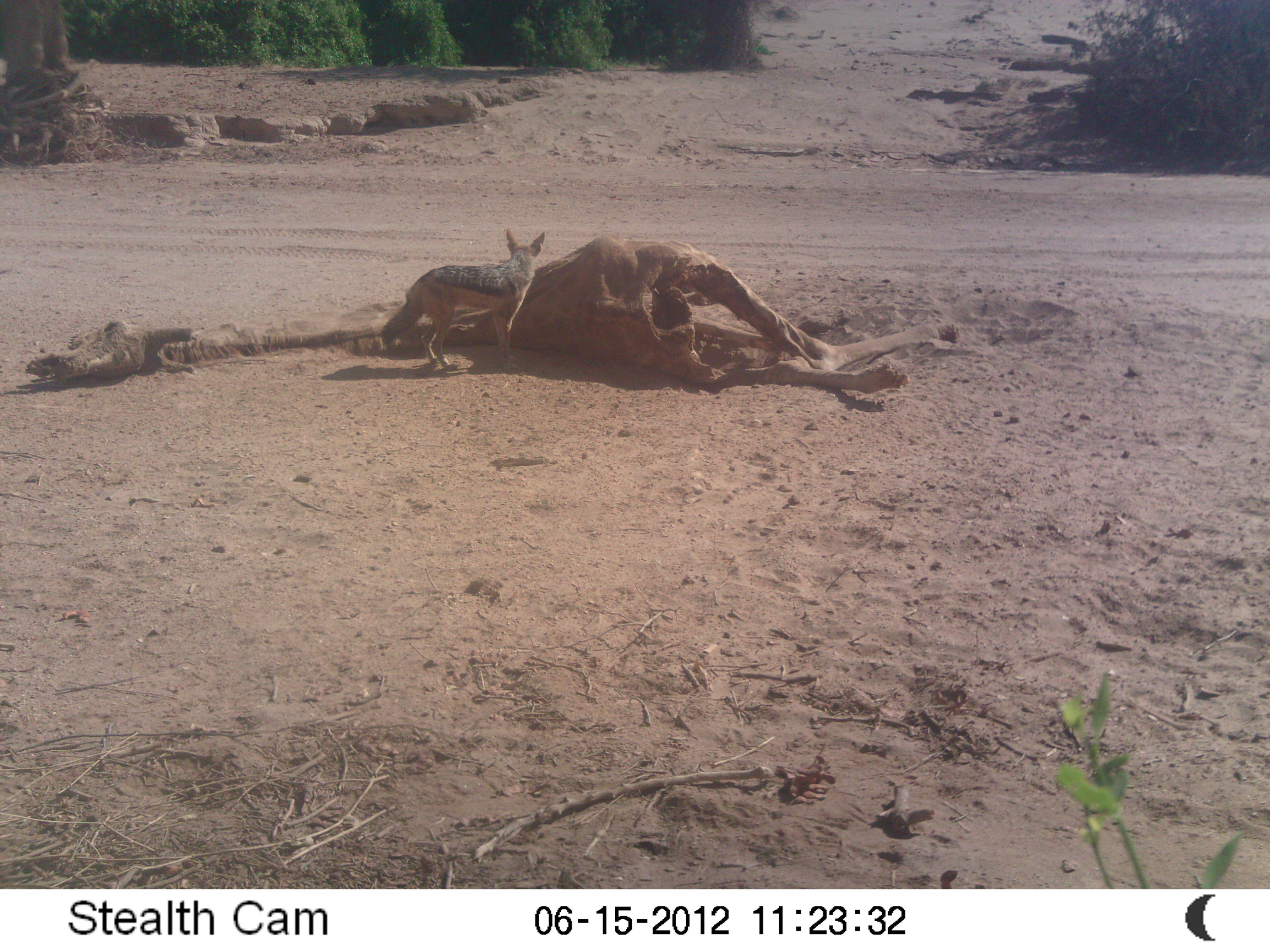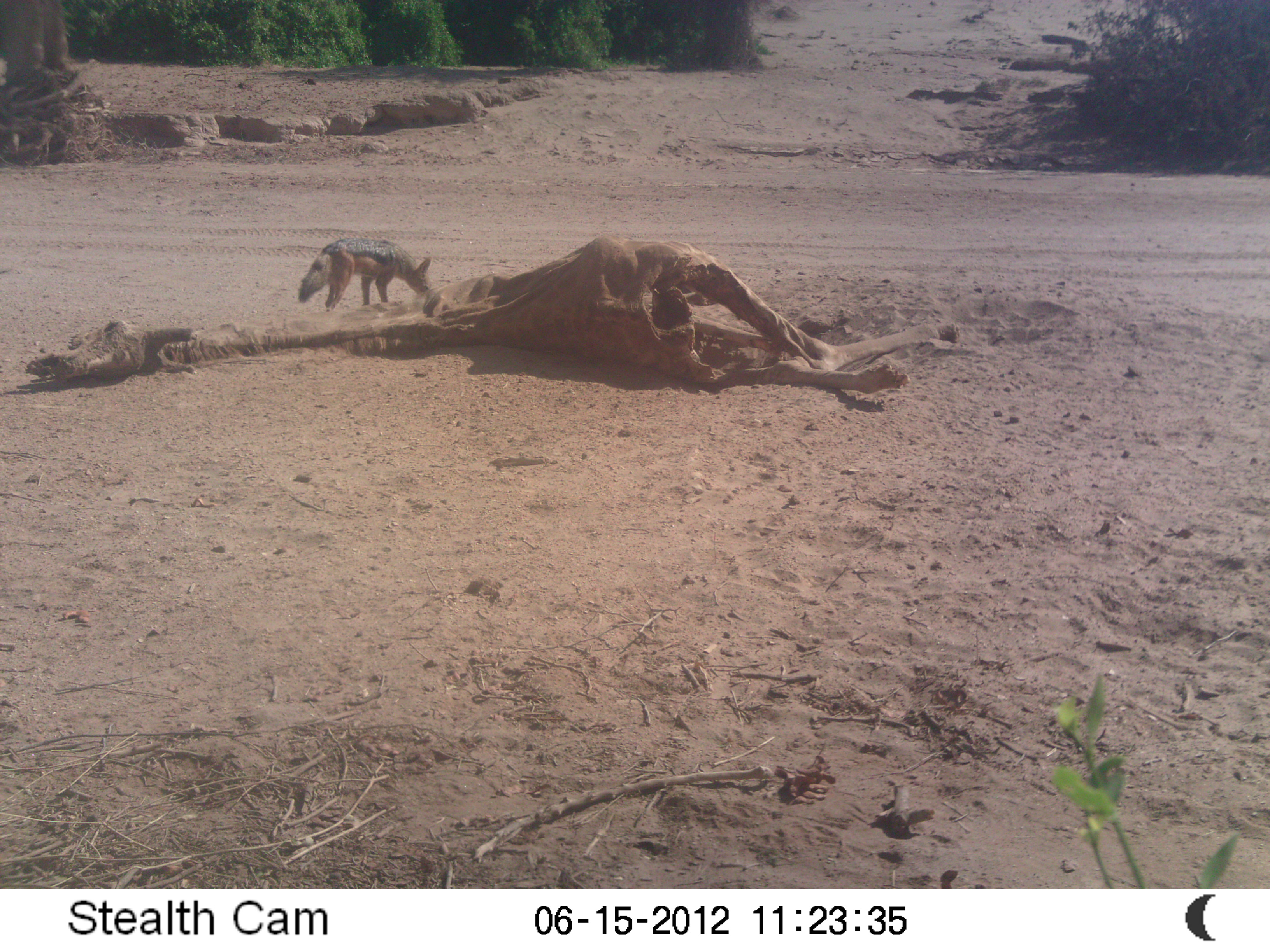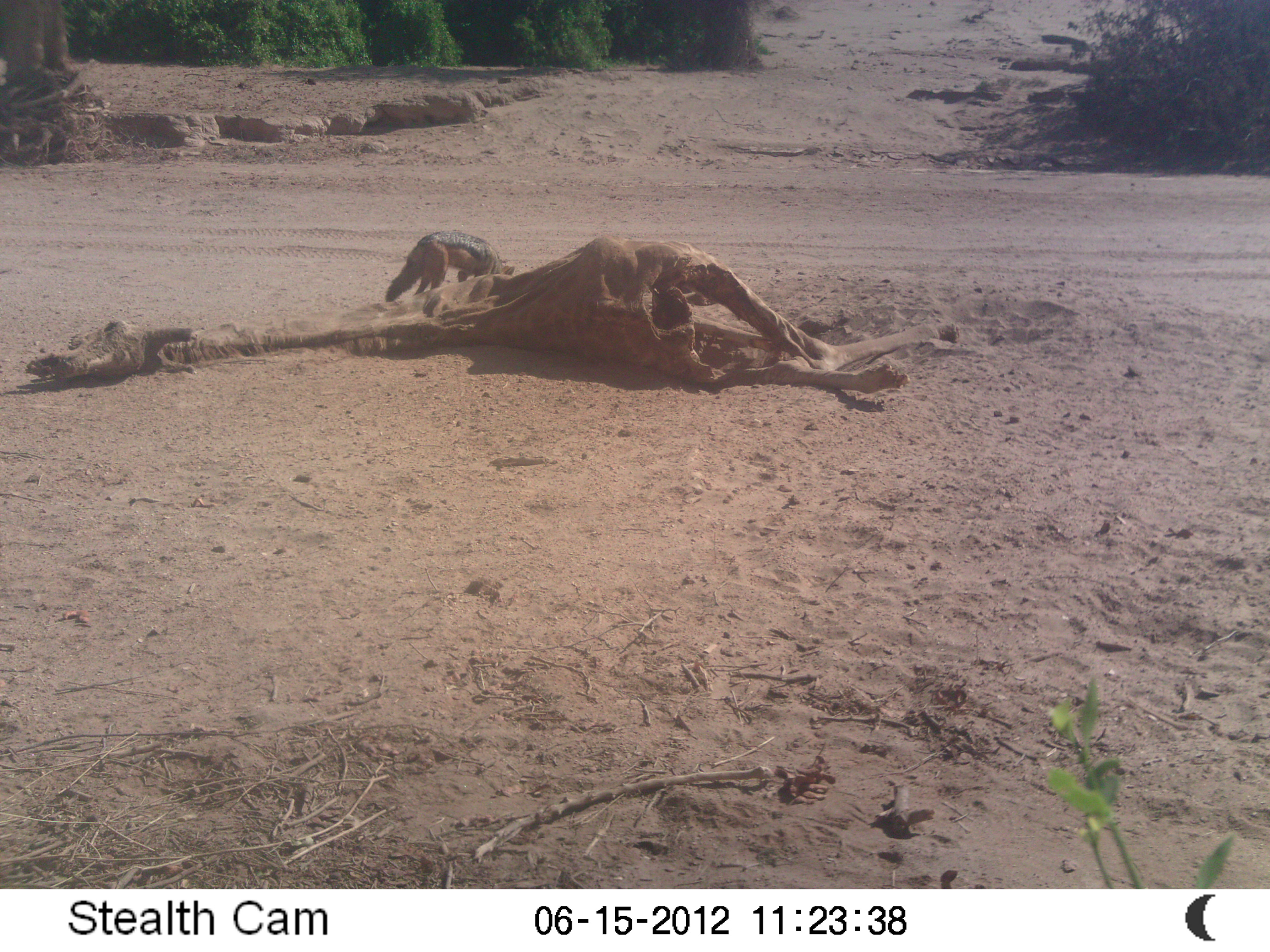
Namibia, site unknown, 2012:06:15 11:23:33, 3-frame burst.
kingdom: Animalia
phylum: Chordata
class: Mammalia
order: Carnivora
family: Canidae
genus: Lupulella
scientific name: Lupulella mesomelas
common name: black-backed jackal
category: canis mesomelas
Canis mesomelas (black-backed jackal) (Lupulella mesomelas).